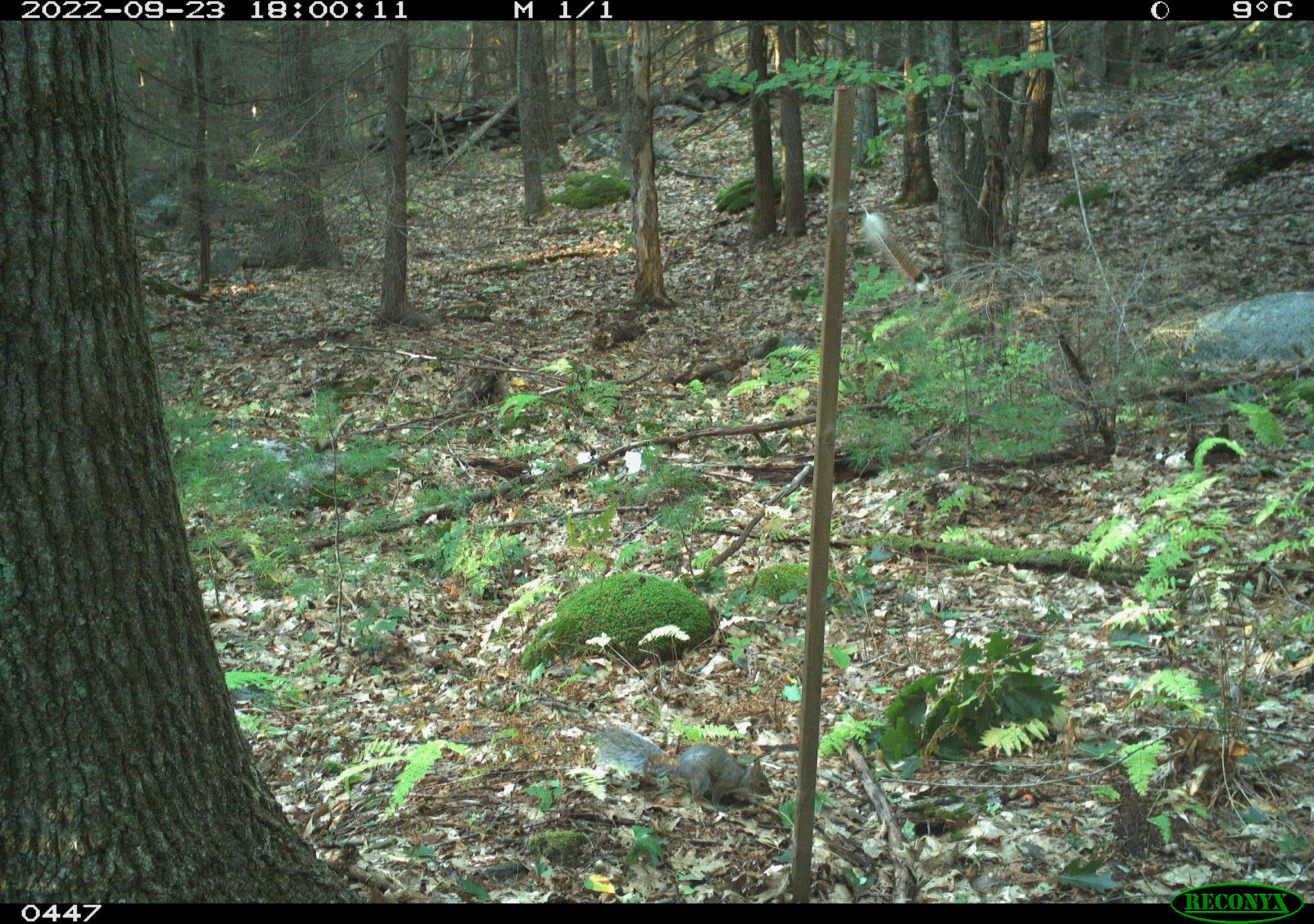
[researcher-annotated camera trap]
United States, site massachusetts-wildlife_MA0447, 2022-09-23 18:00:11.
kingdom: Animalia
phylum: Chordata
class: Mammalia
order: Rodentia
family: Sciuridae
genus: Sciurus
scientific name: Sciurus carolinensis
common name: gray squirrel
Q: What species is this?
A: Gray squirrel (Sciurus carolinensis).